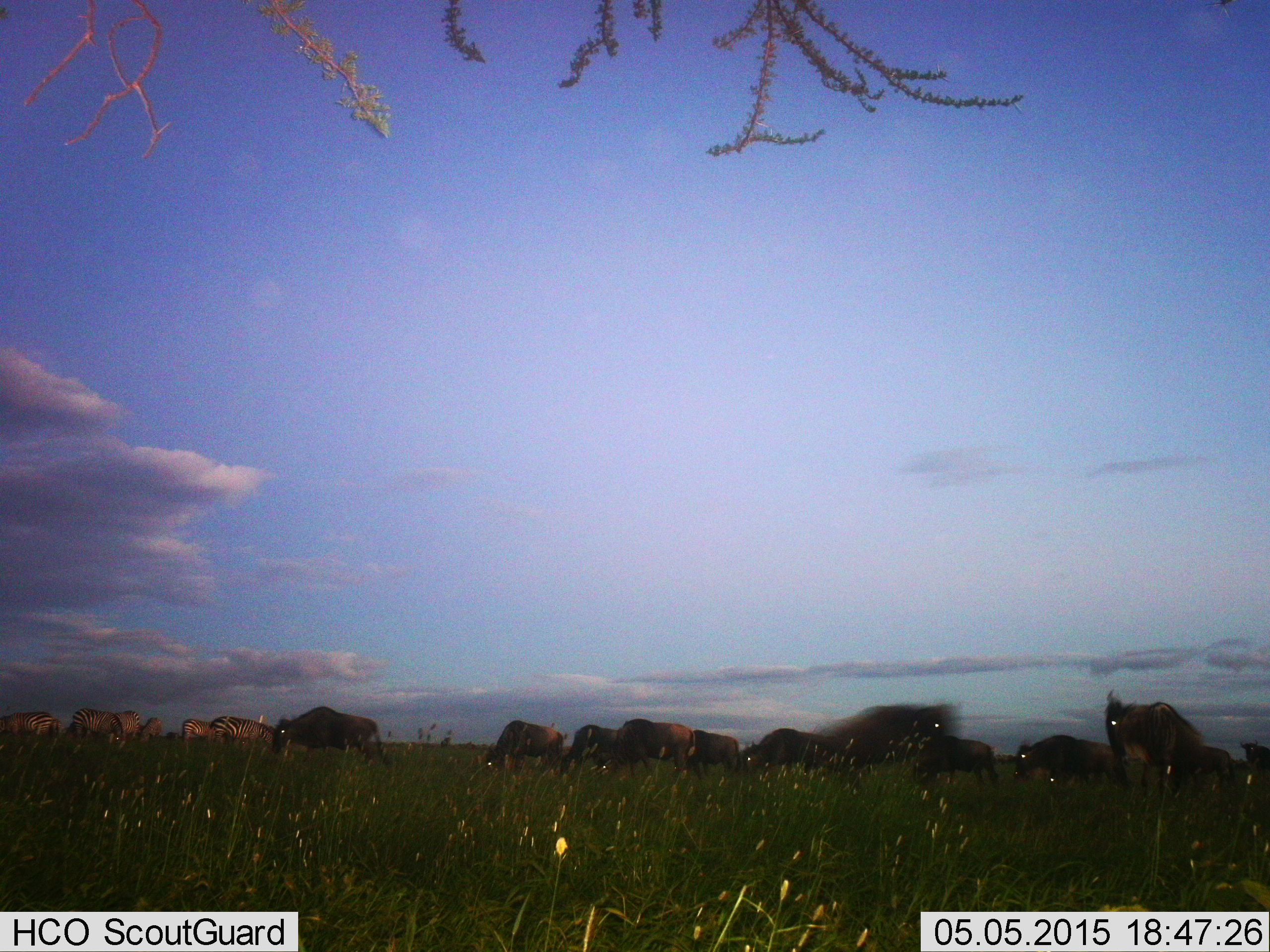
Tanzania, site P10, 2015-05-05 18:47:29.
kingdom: Animalia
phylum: Chordata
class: Mammalia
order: Artiodactyla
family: Bovidae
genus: Connochaetes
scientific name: Connochaetes taurinus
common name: blue wildebeest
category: wildebeest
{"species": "wildebeest (blue wildebeest) (Connochaetes taurinus)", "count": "11-50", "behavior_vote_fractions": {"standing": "56%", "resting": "6%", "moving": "56%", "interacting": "6%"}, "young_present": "6%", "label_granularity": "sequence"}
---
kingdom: Animalia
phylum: Chordata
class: Mammalia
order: Perissodactyla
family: Equidae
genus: Equus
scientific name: Equus quagga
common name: plains zebra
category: zebra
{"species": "zebra (plains zebra) (Equus quagga)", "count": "6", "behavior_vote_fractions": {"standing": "58%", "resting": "0%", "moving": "17%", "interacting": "0%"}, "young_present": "0%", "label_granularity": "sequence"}